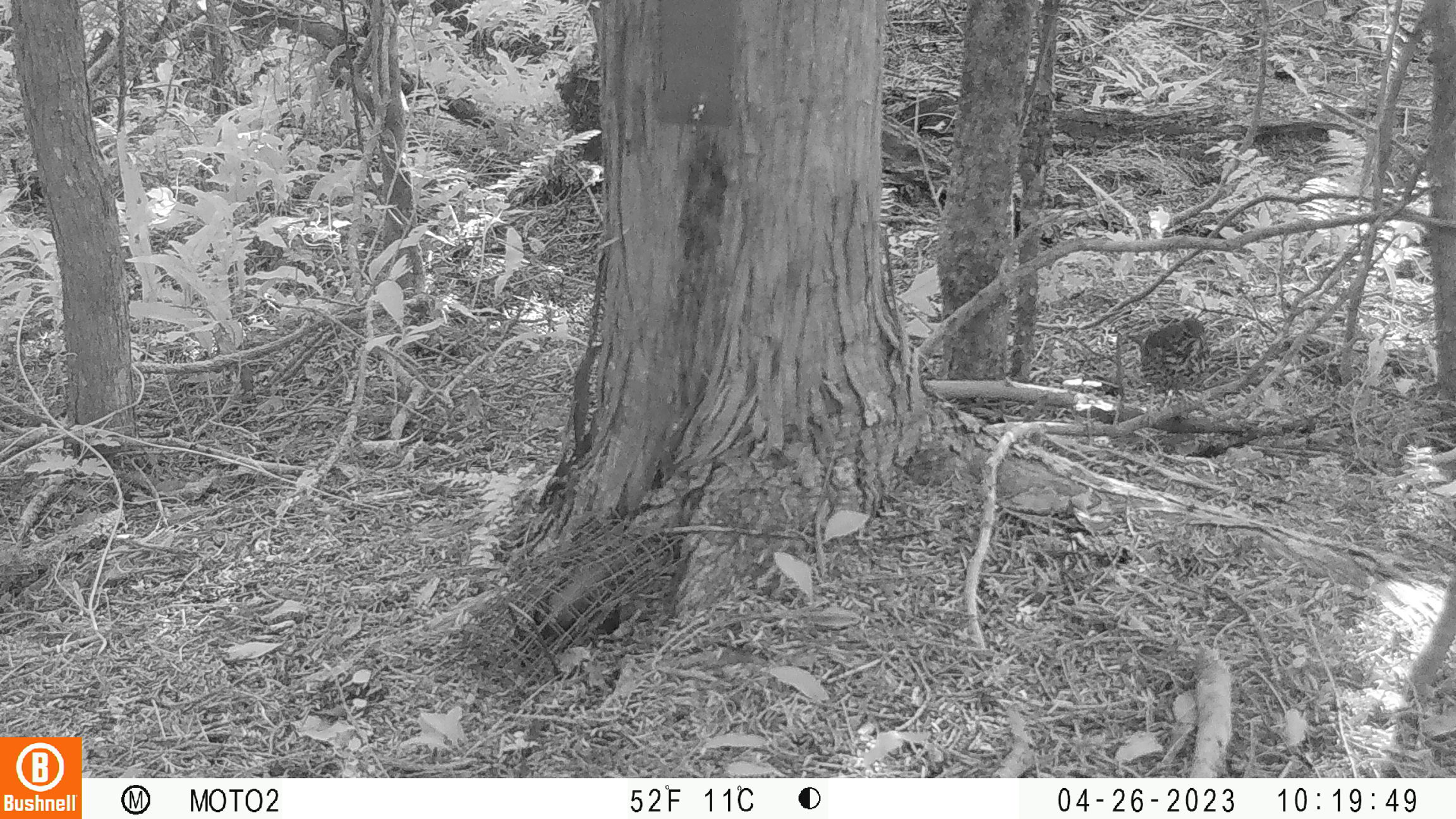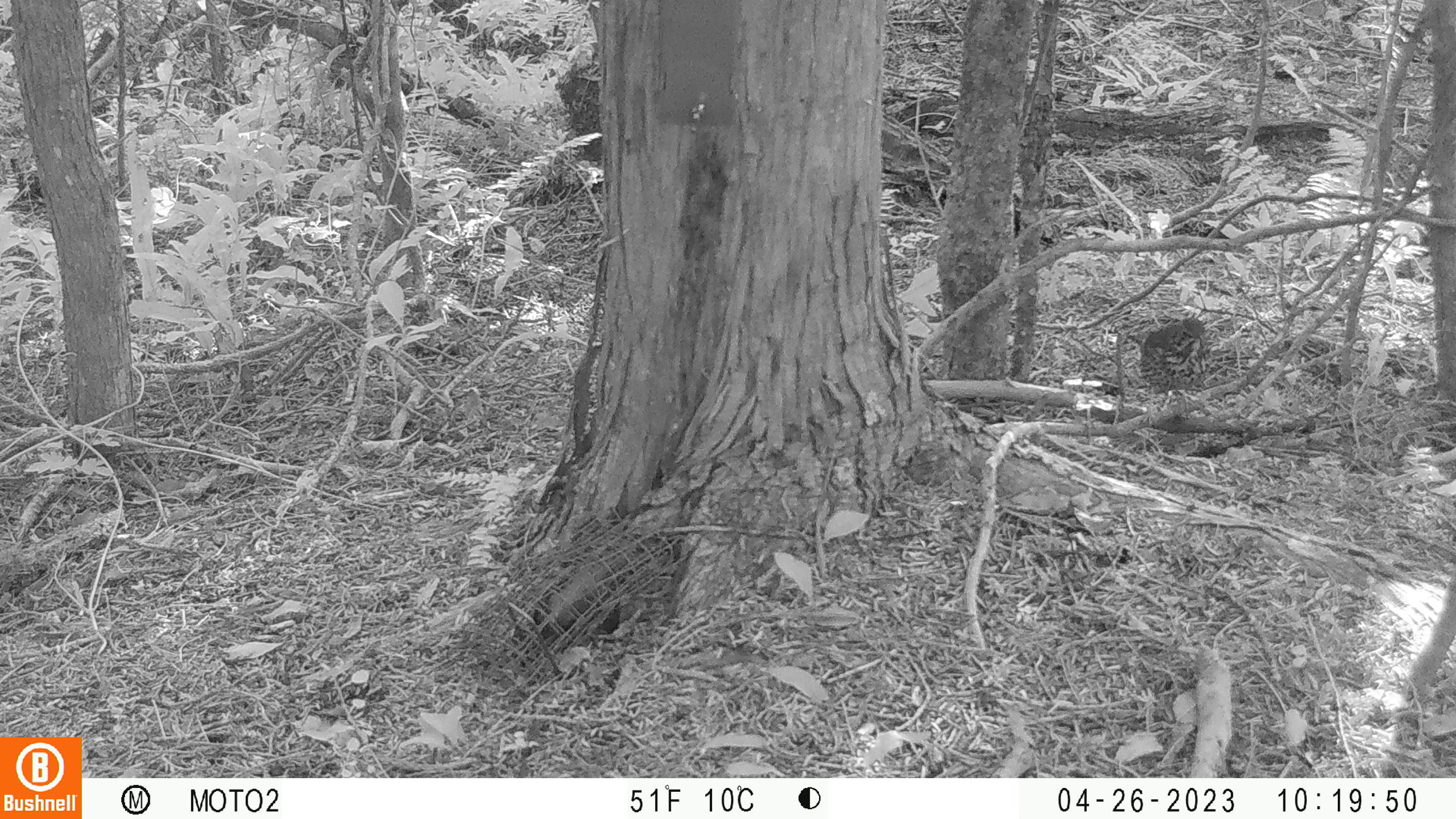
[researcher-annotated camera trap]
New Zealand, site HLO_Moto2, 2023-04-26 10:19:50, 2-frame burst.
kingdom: Animalia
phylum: Chordata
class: Aves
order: Passeriformes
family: Turdidae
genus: Turdus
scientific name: Turdus philomelos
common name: song thrush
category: thrush